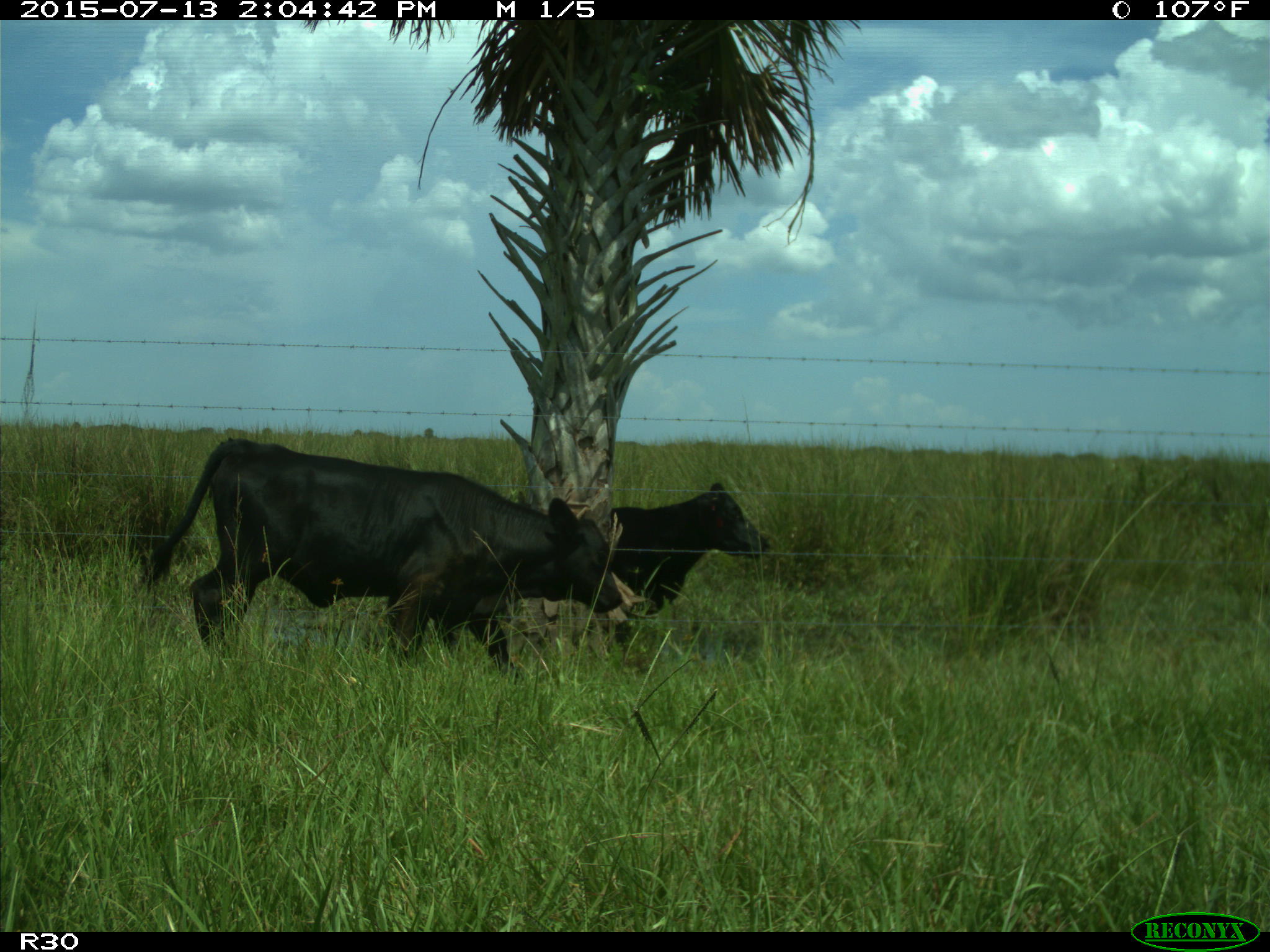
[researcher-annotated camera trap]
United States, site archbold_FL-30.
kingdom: Animalia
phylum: Chordata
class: Mammalia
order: Artiodactyla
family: Bovidae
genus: Bos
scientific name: Bos taurus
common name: domestic cow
Bos taurus (domestic cow).